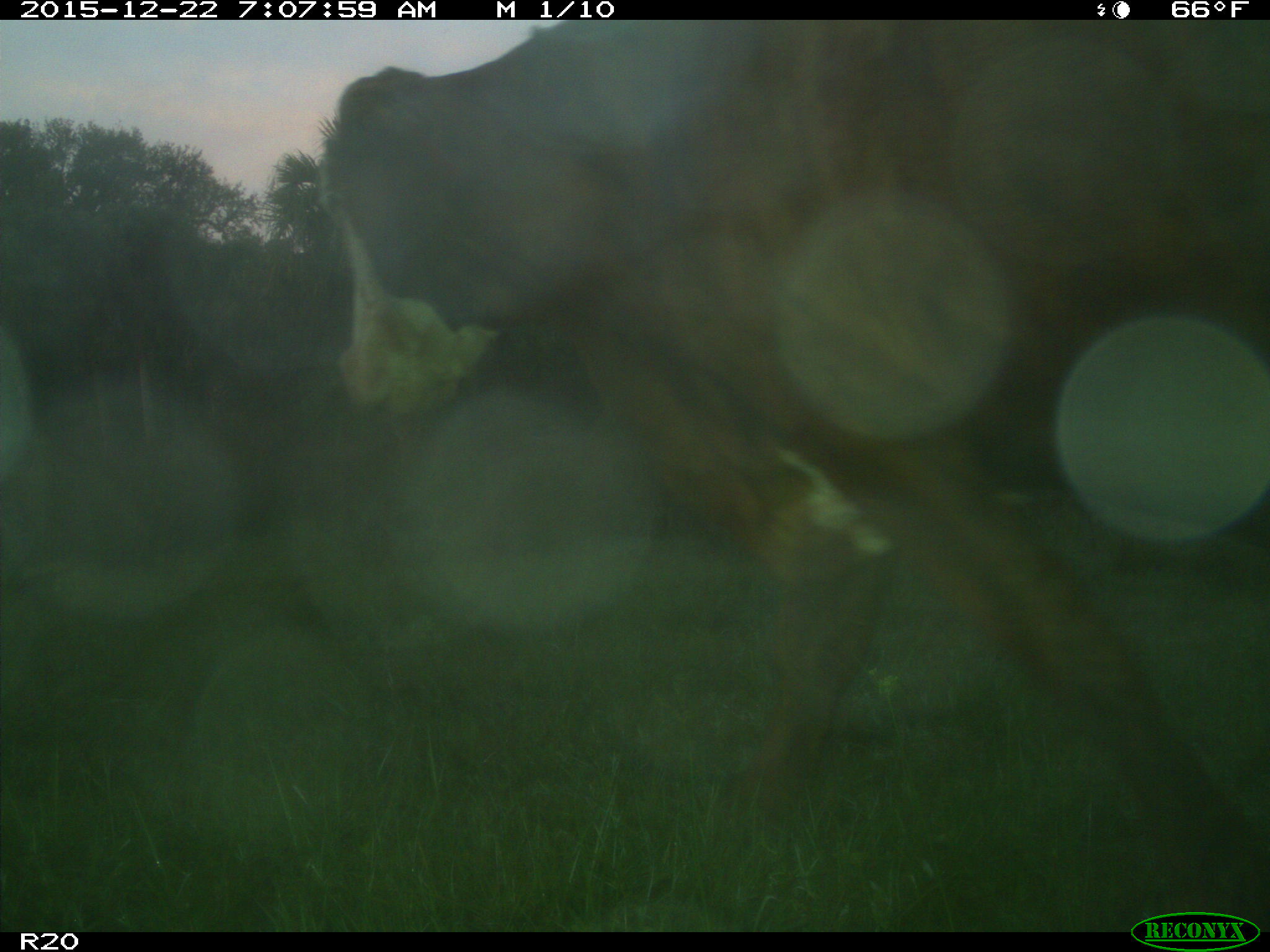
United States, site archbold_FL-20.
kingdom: Animalia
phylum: Chordata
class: Mammalia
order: Artiodactyla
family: Bovidae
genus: Bos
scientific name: Bos taurus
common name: domestic cow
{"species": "Bos taurus (domestic cow)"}